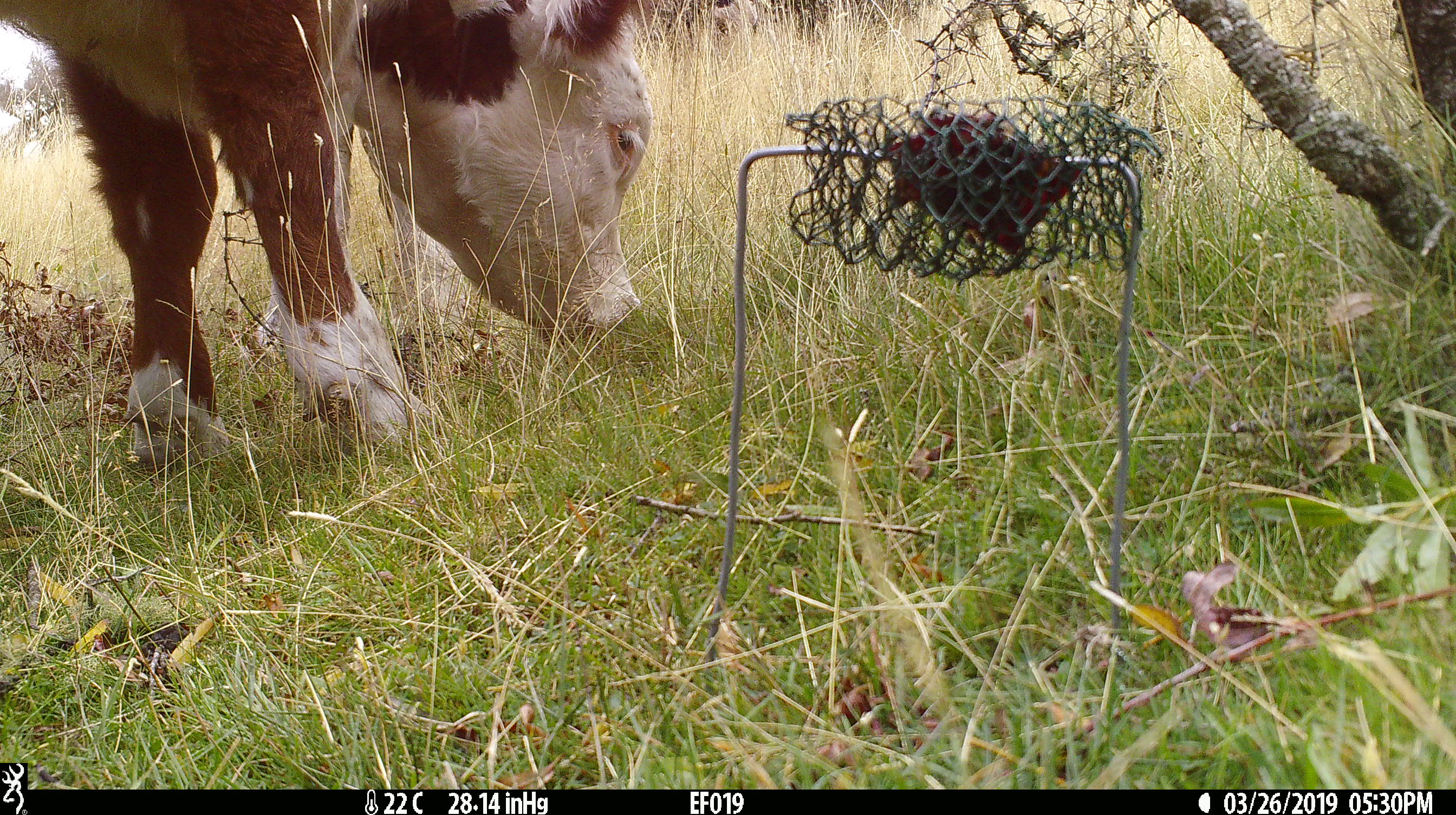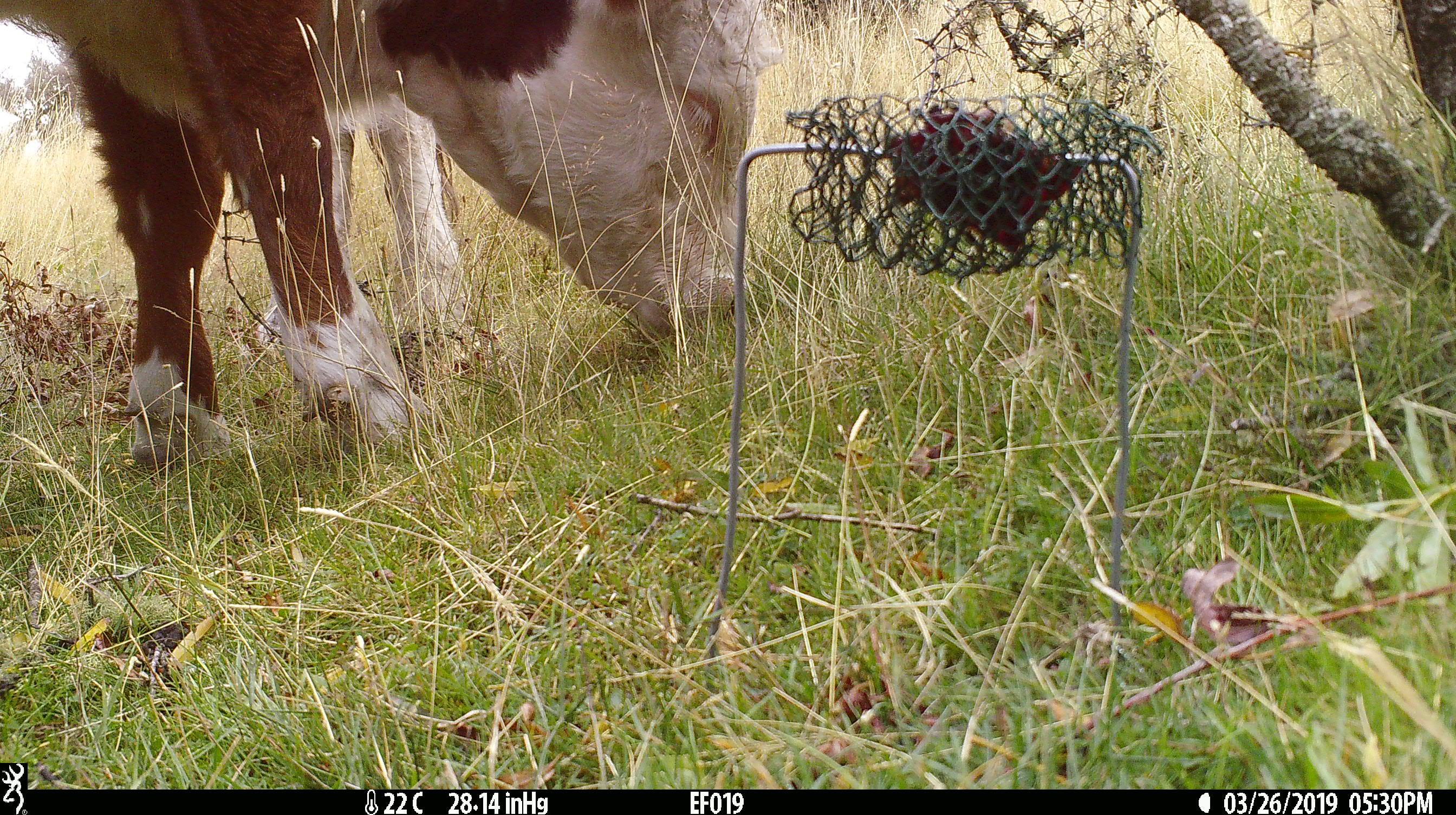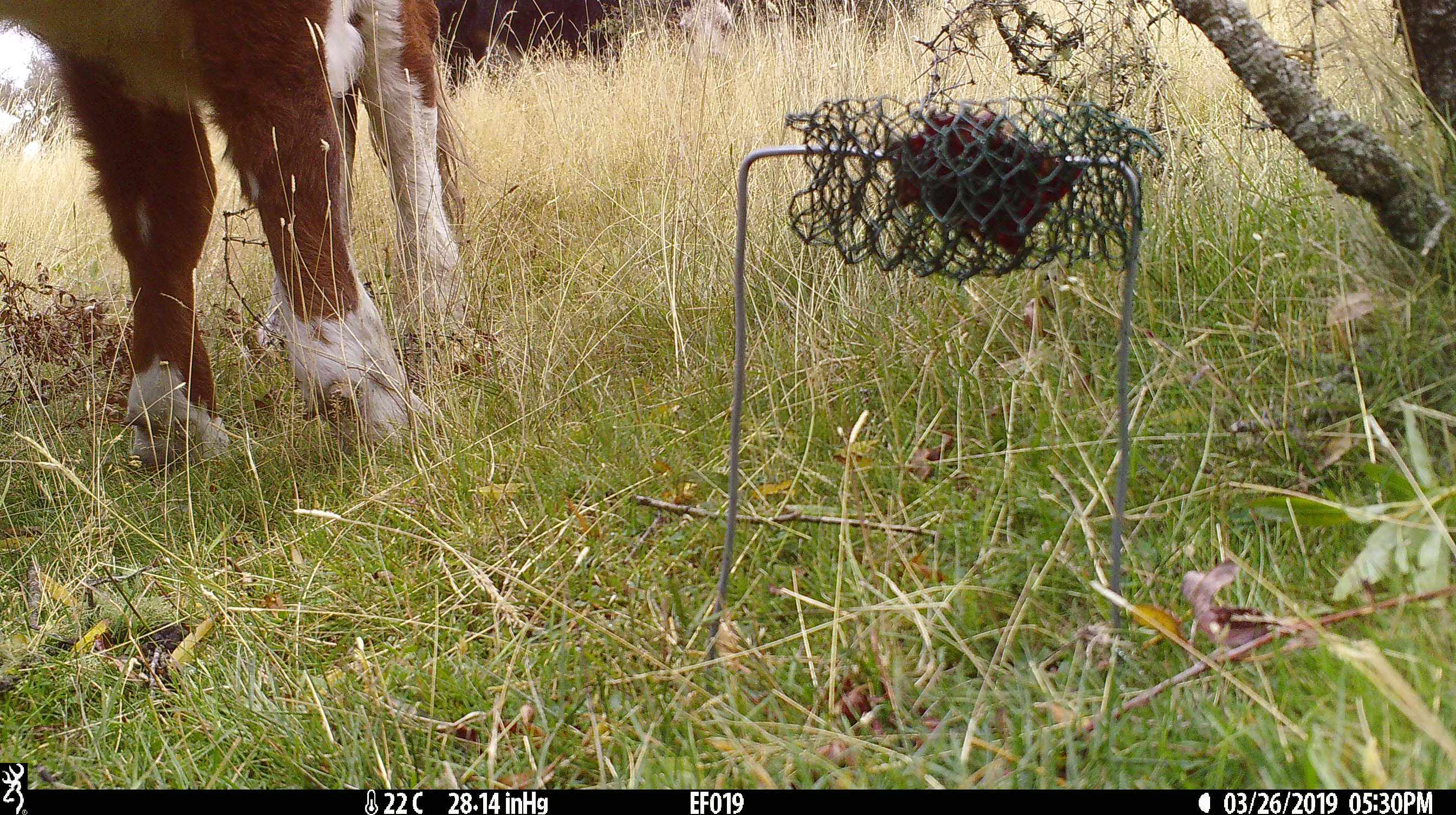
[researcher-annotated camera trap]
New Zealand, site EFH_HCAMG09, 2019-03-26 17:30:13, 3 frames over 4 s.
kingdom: Animalia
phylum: Chordata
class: Mammalia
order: Artiodactyla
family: Bovidae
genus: Bos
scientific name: Bos taurus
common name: domestic cow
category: cow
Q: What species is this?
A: Cow (domestic cow) (Bos taurus).